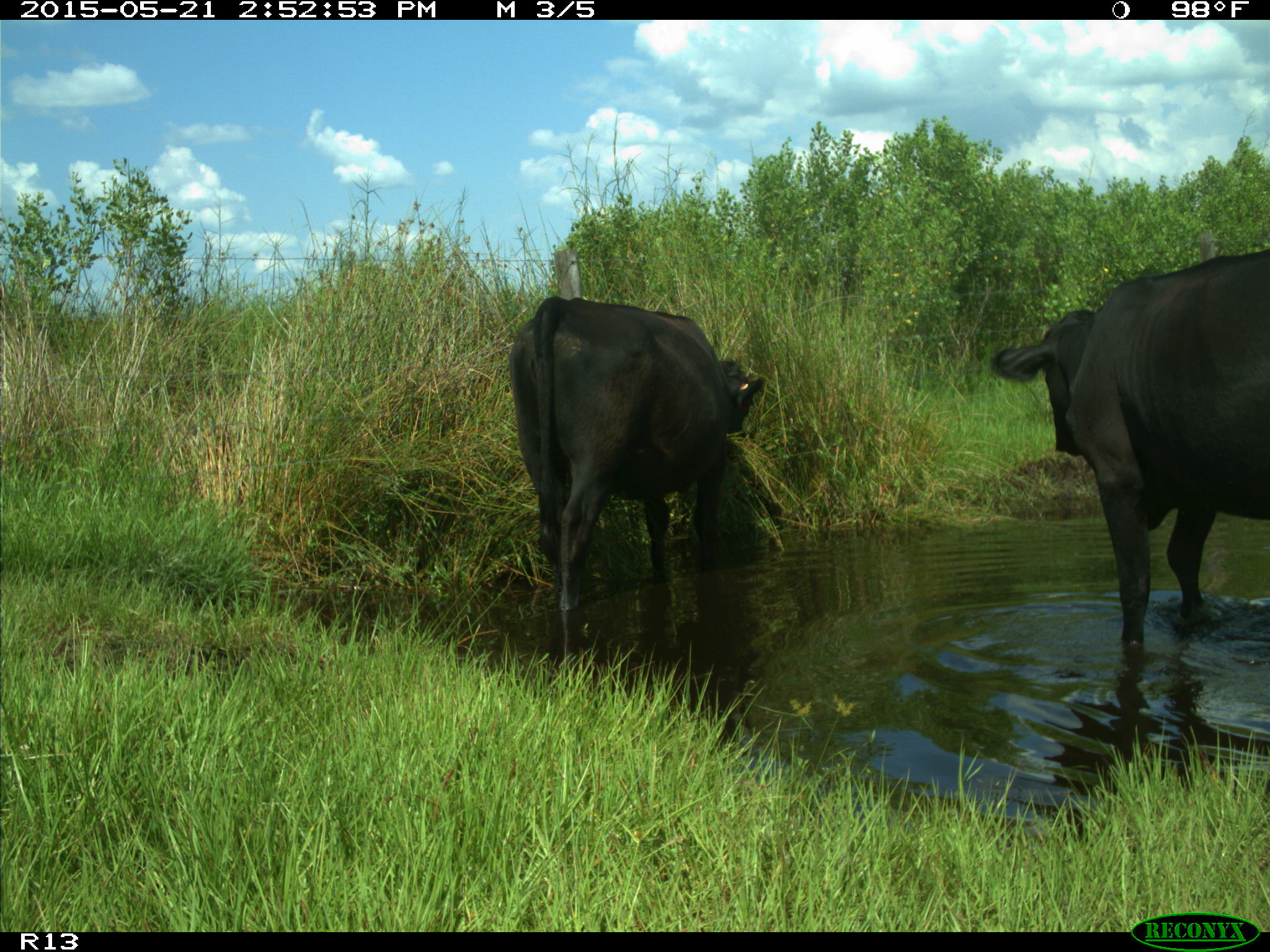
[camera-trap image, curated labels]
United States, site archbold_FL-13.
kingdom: Animalia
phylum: Chordata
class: Mammalia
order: Artiodactyla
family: Bovidae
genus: Bos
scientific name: Bos taurus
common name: domestic cow